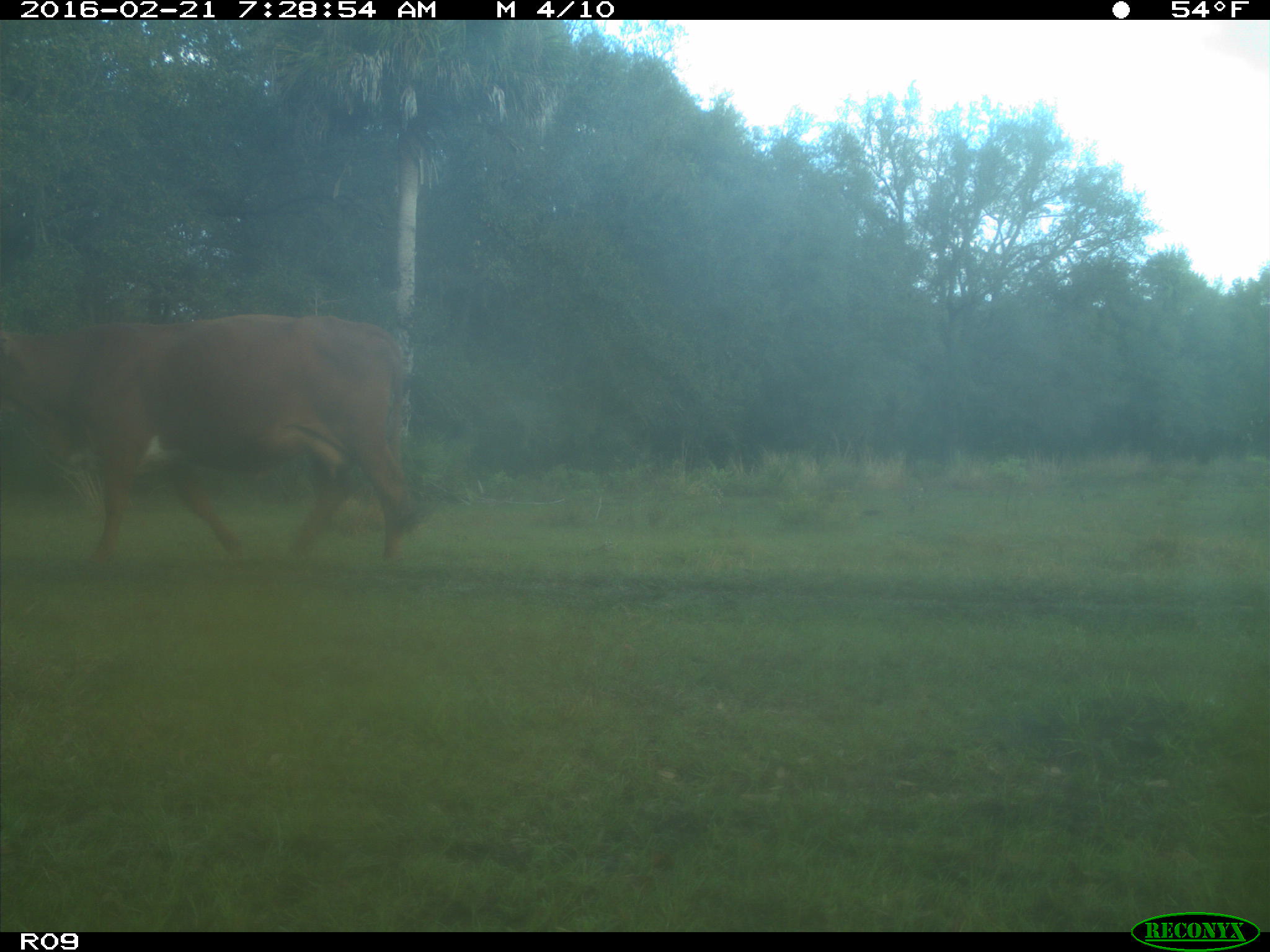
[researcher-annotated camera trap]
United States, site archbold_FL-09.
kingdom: Animalia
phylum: Chordata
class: Mammalia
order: Artiodactyla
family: Bovidae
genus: Bos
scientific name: Bos taurus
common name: domestic cow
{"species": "Bos taurus (domestic cow)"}